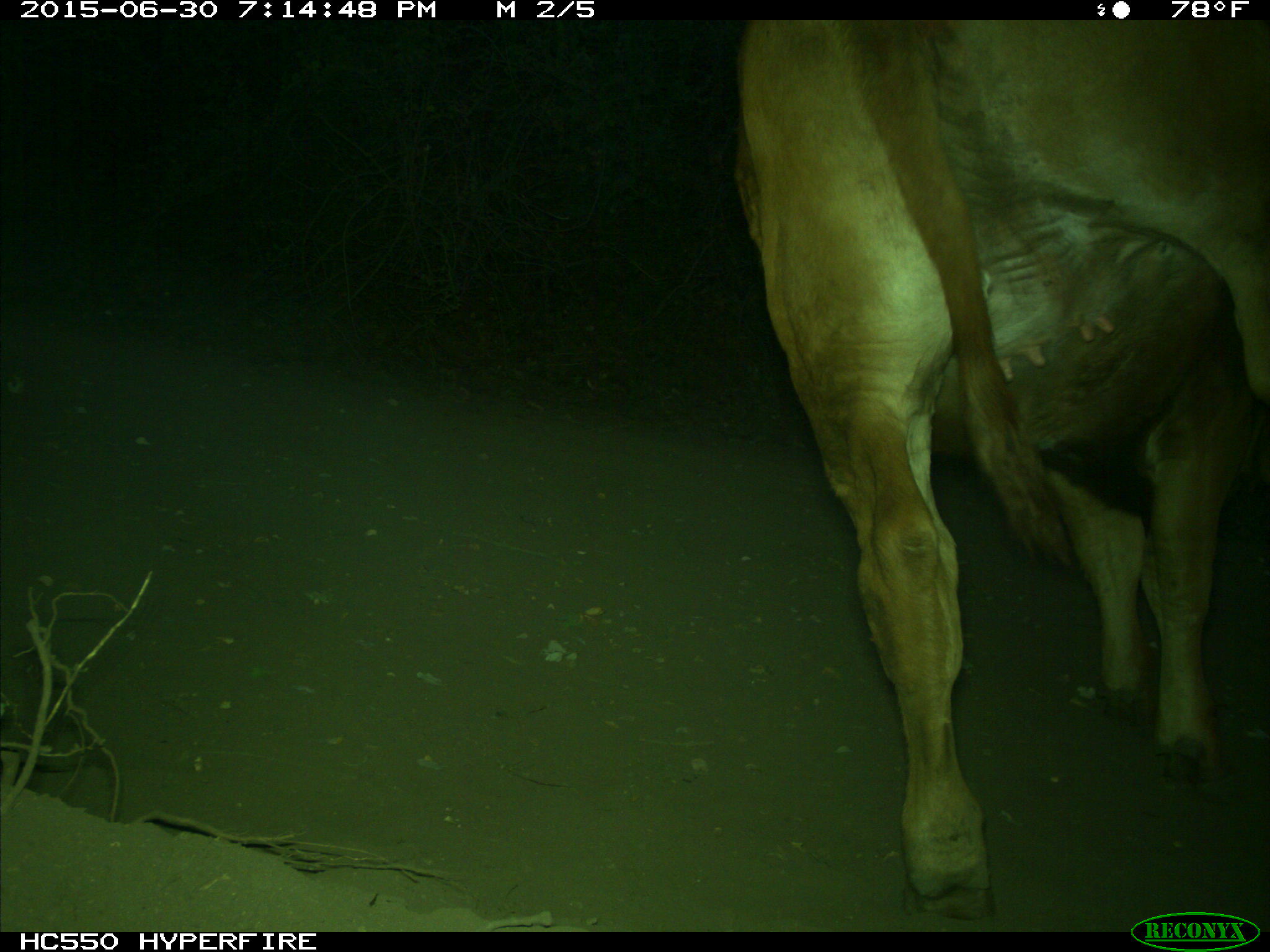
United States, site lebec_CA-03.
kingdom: Animalia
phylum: Chordata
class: Mammalia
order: Artiodactyla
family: Bovidae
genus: Bos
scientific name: Bos taurus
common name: domestic cow